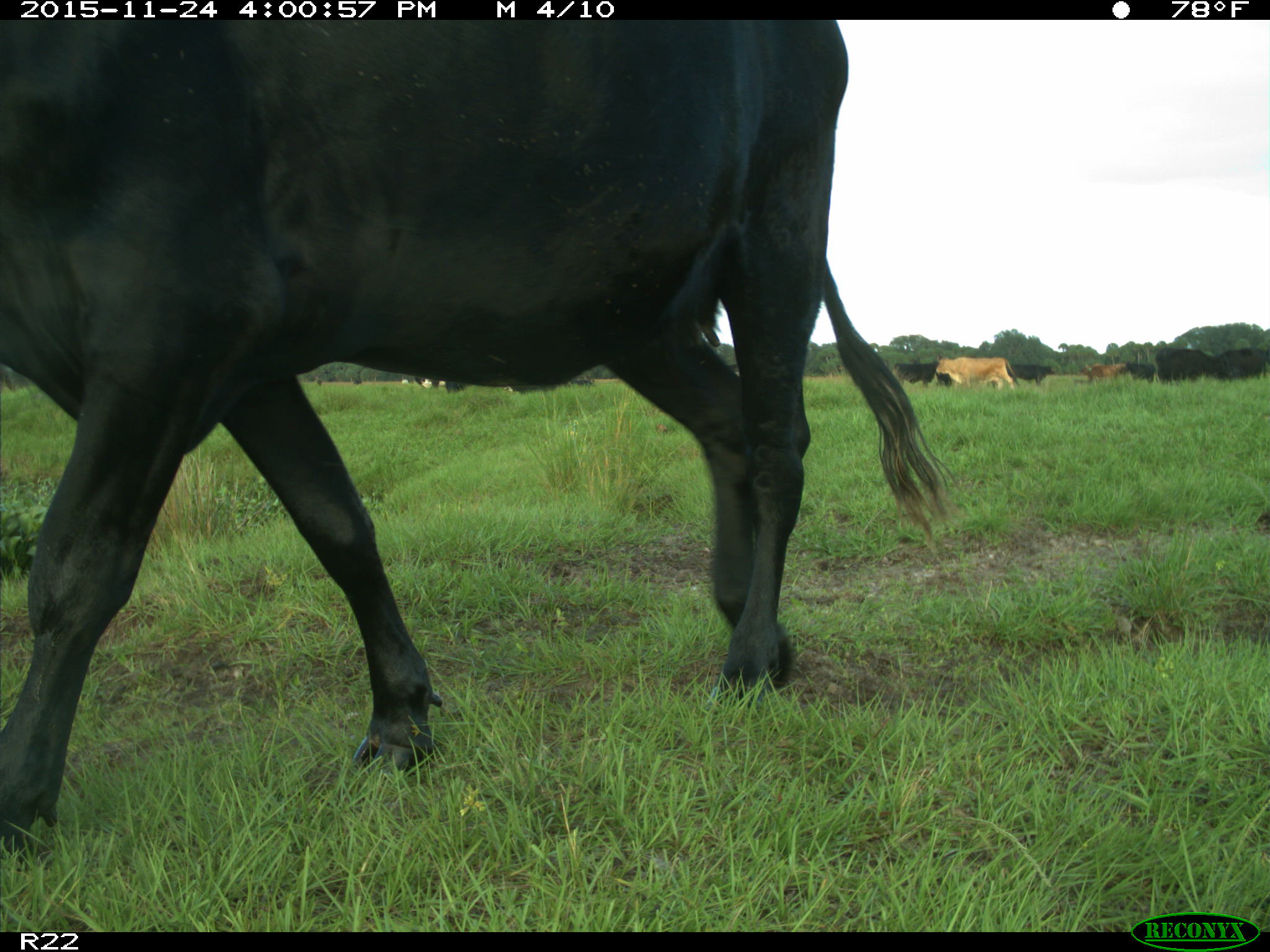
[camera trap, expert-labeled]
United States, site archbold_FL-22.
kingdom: Animalia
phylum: Chordata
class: Mammalia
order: Artiodactyla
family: Bovidae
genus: Bos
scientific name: Bos taurus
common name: domestic cow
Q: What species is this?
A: Bos taurus (domestic cow).